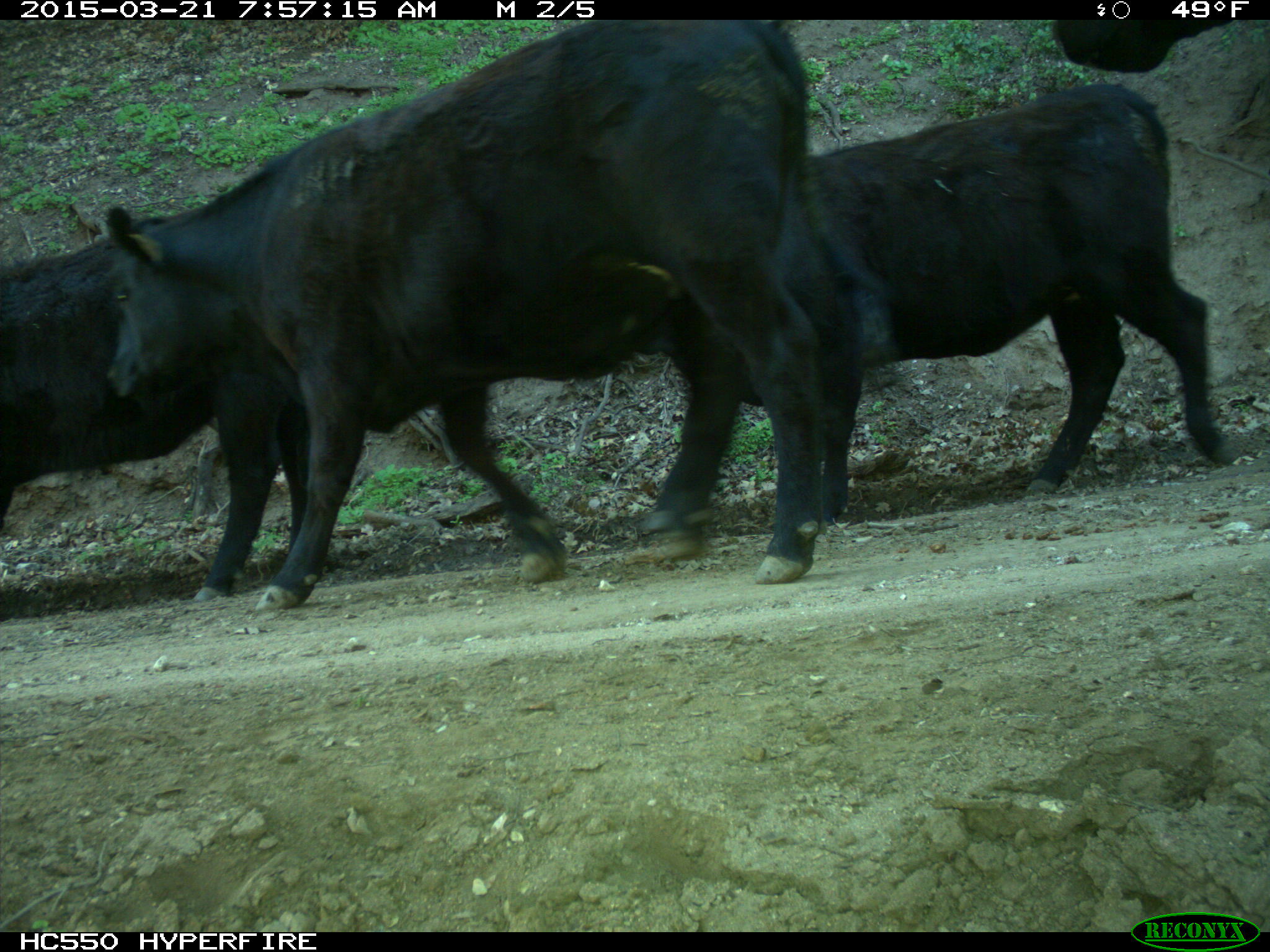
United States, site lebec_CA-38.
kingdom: Animalia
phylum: Chordata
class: Mammalia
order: Artiodactyla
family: Bovidae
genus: Bos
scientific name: Bos taurus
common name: domestic cow